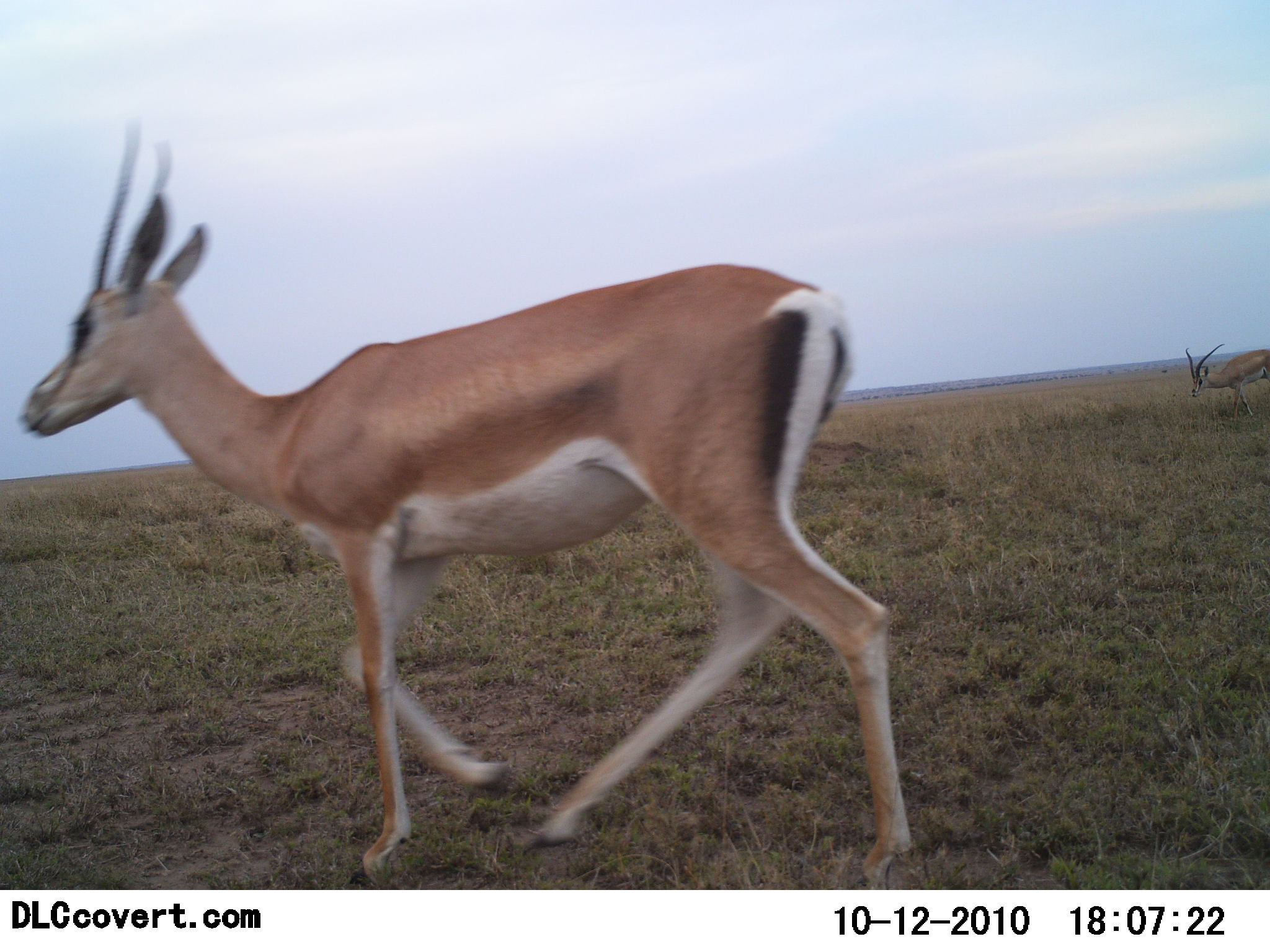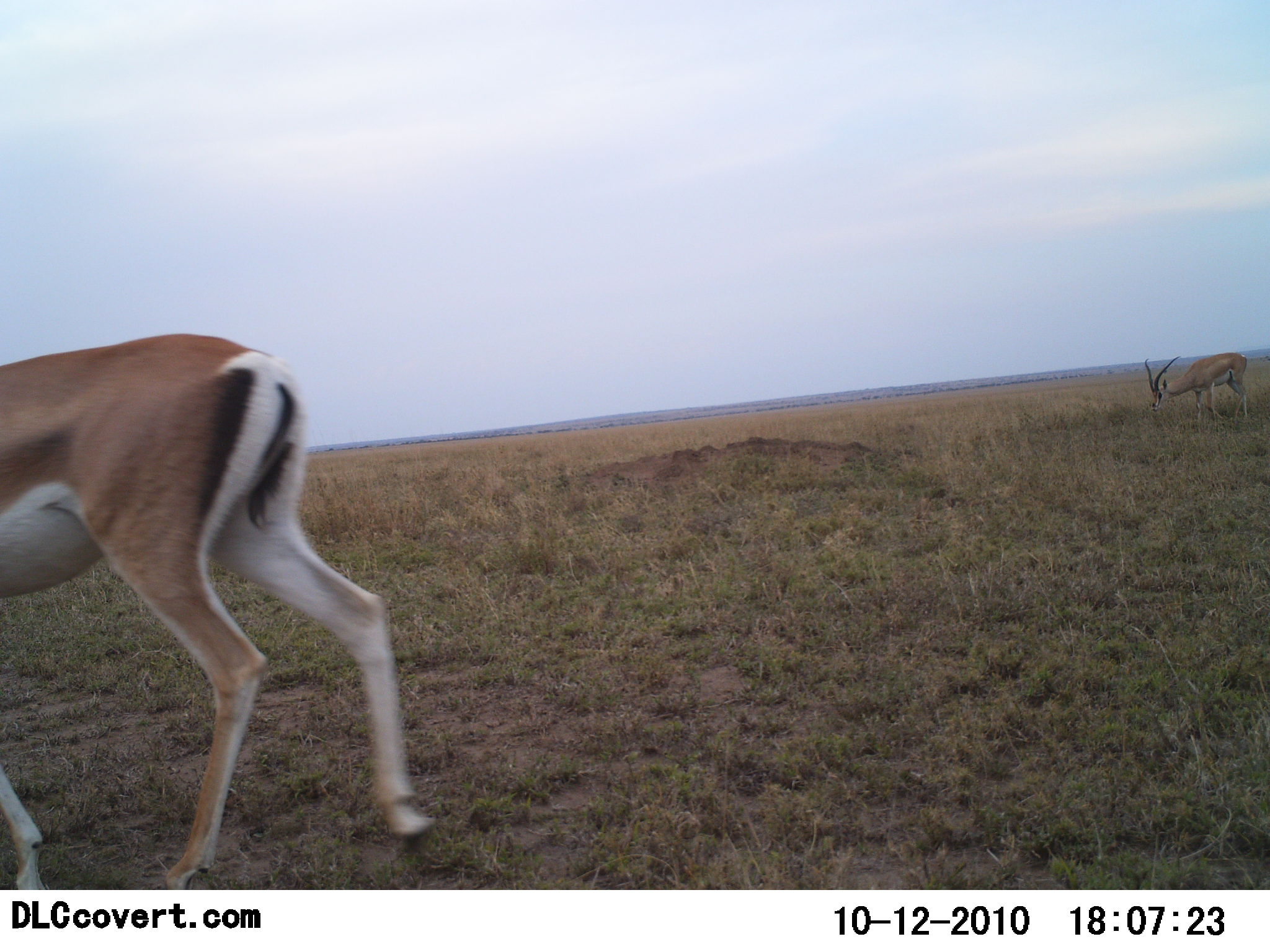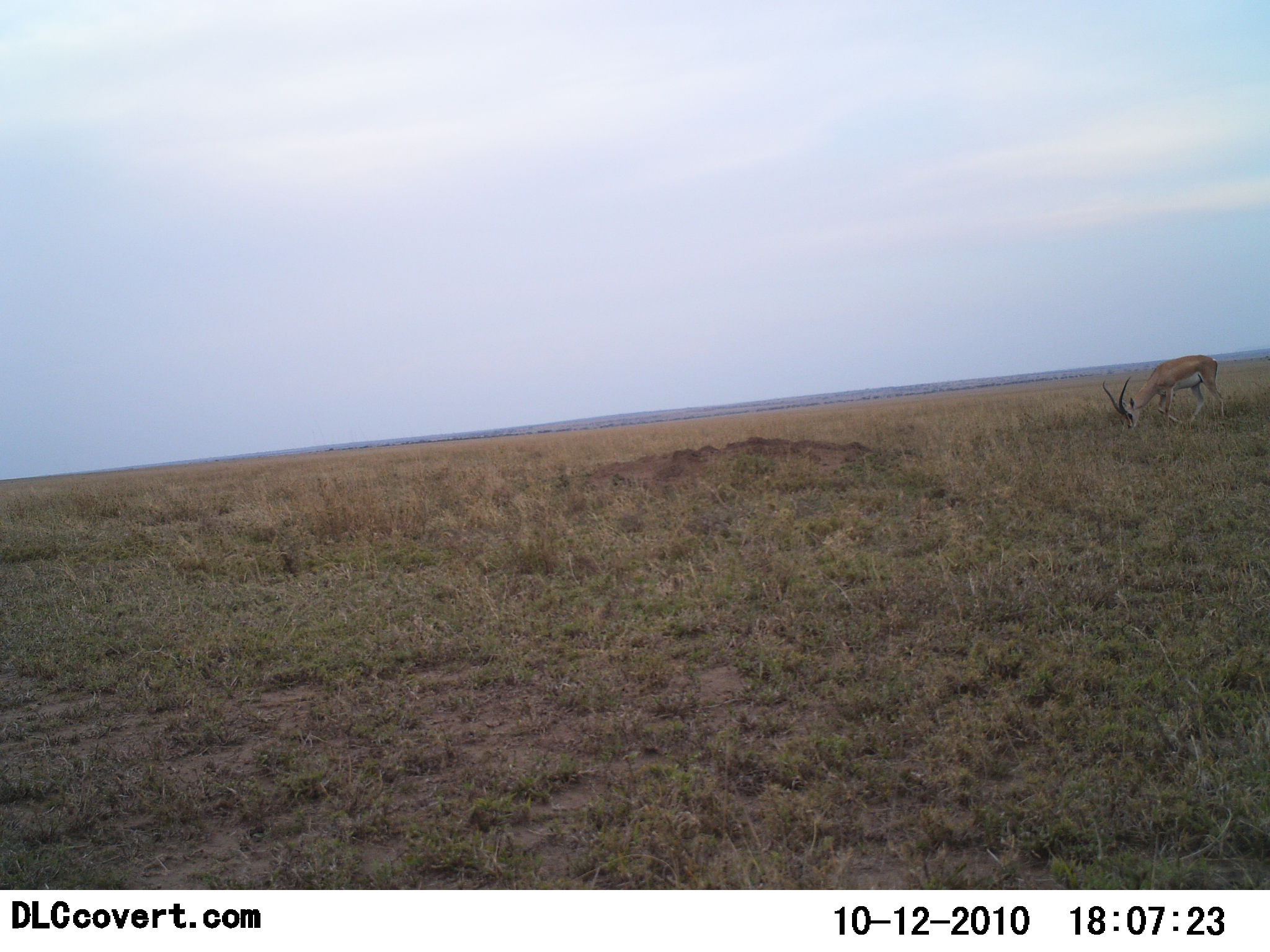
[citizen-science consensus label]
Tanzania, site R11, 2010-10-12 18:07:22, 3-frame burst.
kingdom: Animalia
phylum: Chordata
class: Mammalia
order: Artiodactyla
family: Bovidae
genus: Nanger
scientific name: Nanger granti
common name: grant's gazelle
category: gazellegrants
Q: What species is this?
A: Gazellegrants (grant's gazelle) (Nanger granti).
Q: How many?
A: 2.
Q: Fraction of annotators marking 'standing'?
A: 18%.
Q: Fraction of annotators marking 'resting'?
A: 0%.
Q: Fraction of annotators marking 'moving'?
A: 100%.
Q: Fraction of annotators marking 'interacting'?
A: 0%.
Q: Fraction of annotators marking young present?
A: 0%.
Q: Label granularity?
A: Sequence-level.